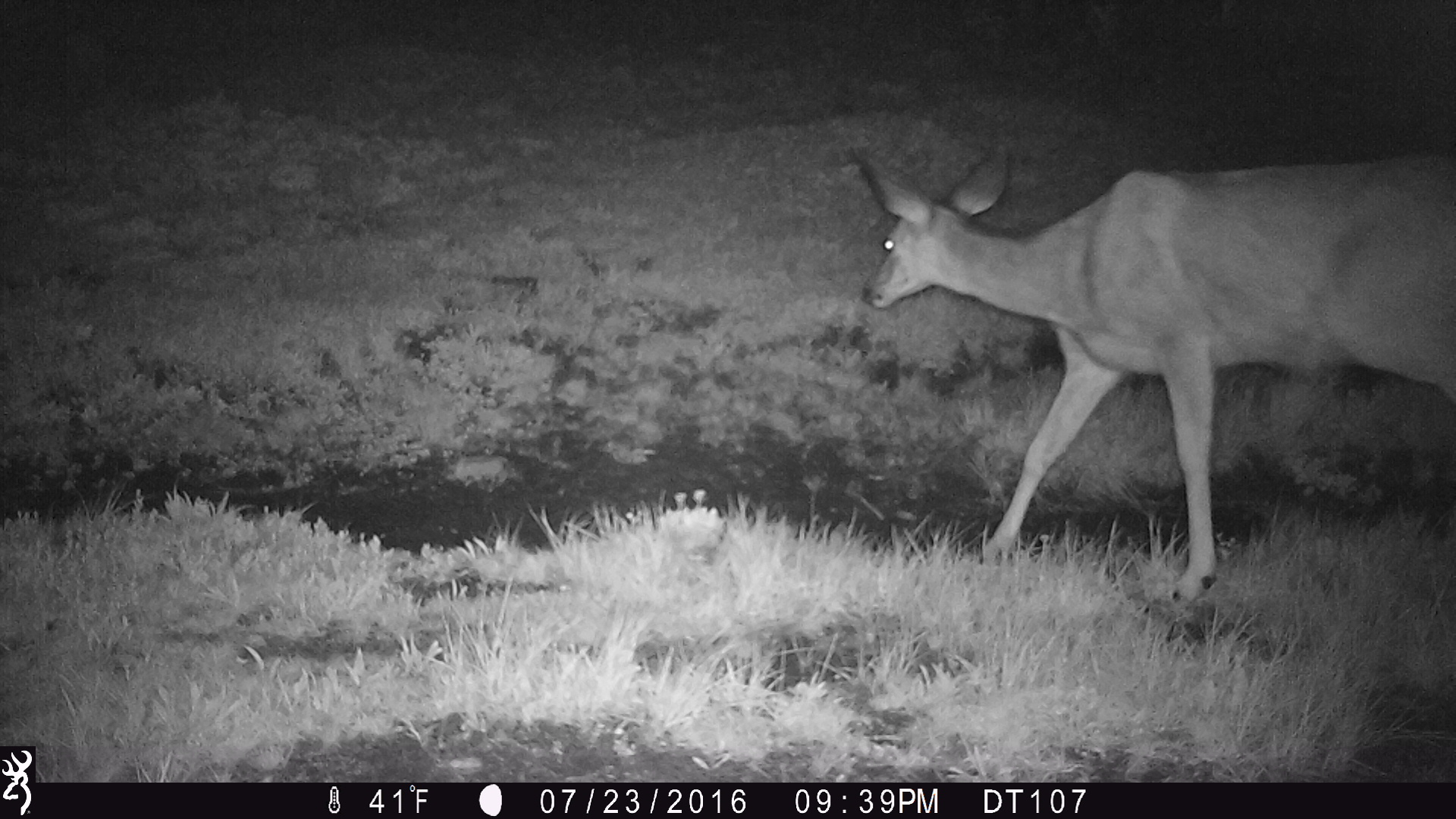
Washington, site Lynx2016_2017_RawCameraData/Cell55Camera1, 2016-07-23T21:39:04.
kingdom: Animalia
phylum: Chordata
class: Mammalia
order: Artiodactyla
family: Cervidae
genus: Odocoileus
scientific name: Odocoileus hemionus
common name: mule deer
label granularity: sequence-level